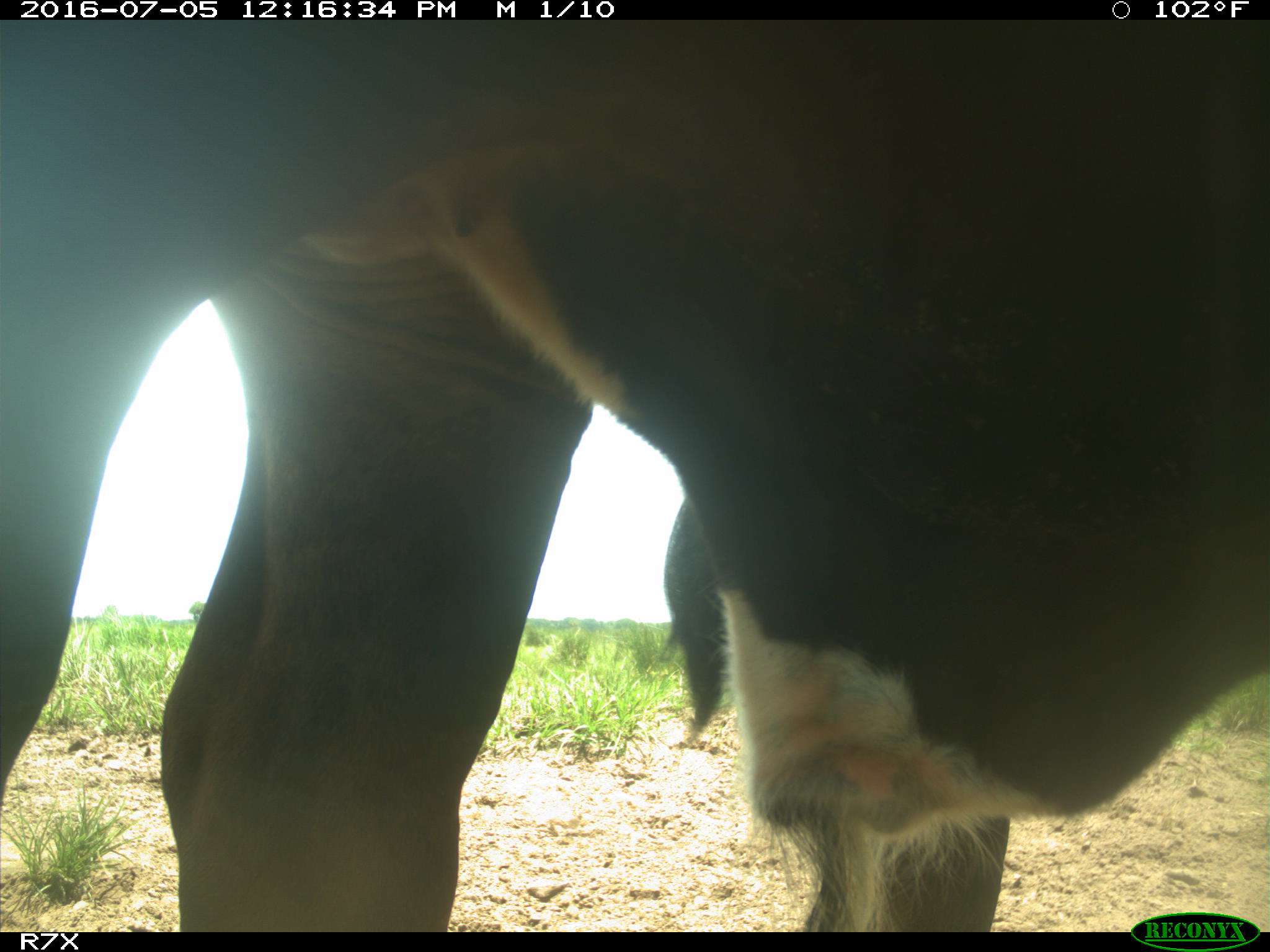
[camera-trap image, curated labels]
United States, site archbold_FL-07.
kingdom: Animalia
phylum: Chordata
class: Mammalia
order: Artiodactyla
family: Bovidae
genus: Bos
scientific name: Bos taurus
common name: domestic cow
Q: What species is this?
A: Bos taurus (domestic cow).